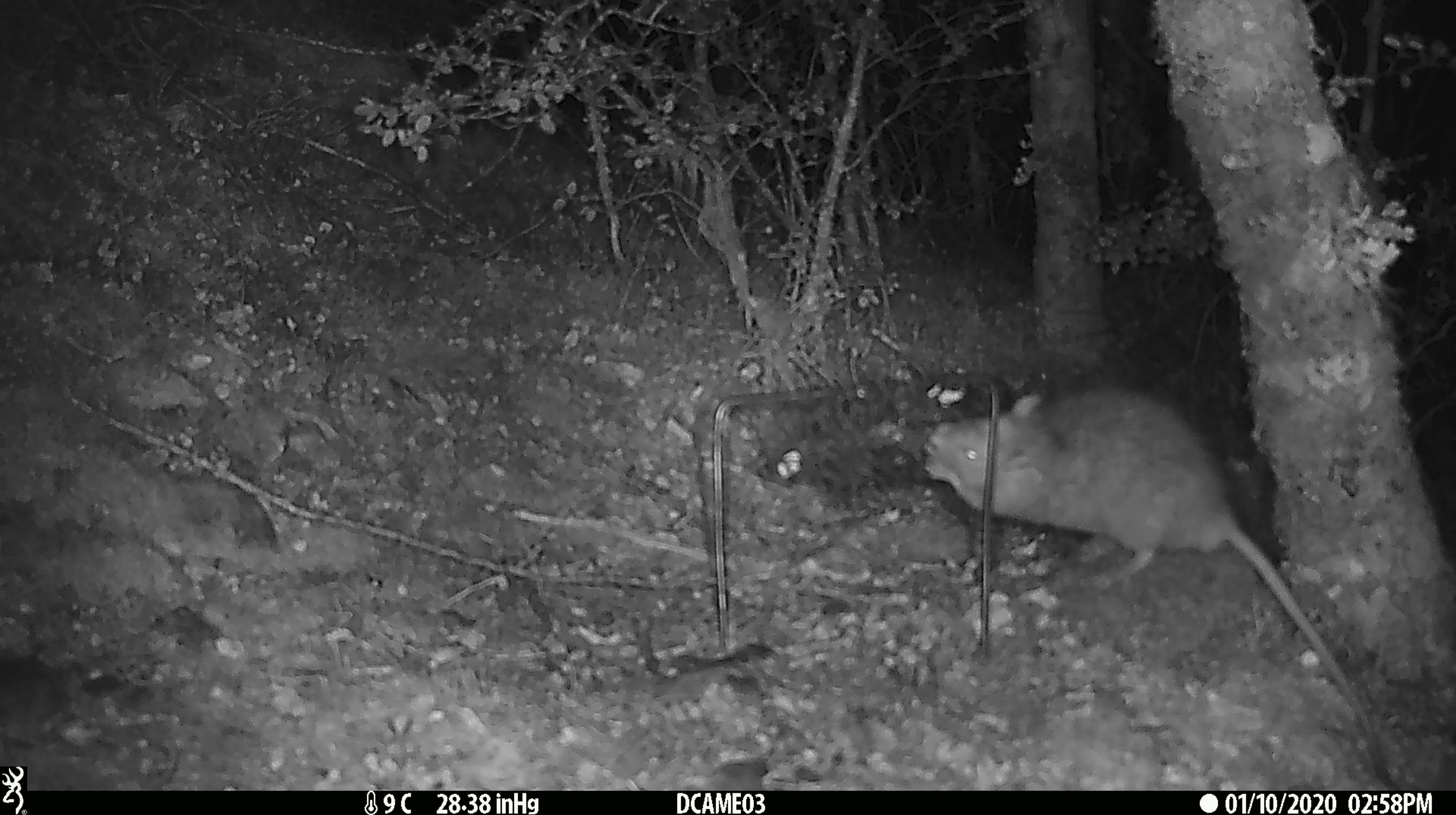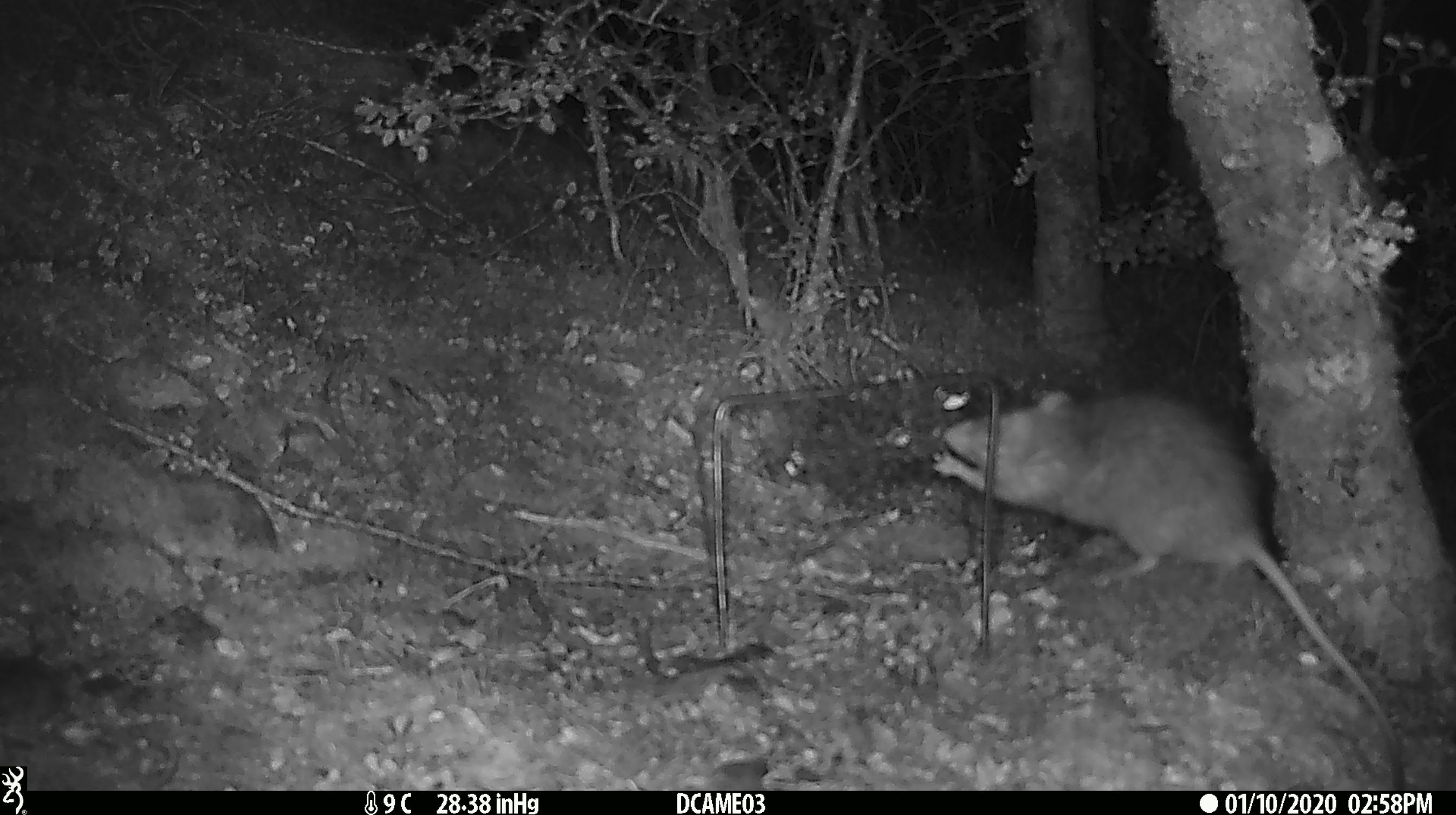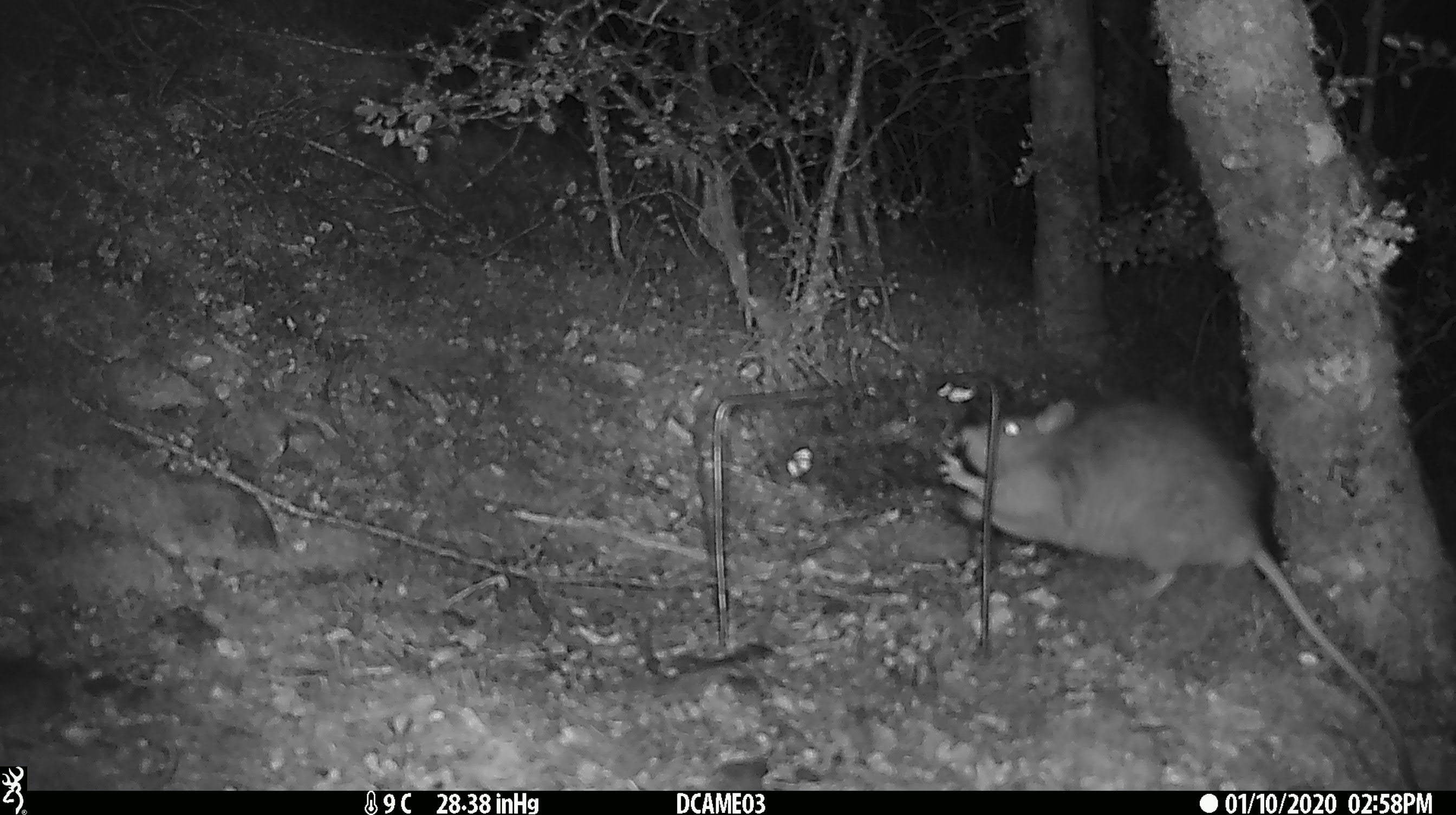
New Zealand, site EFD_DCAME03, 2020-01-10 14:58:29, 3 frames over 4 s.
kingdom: Animalia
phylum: Chordata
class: Mammalia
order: Rodentia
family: Muridae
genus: Rattus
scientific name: Rattus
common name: rat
Rat (Rattus).